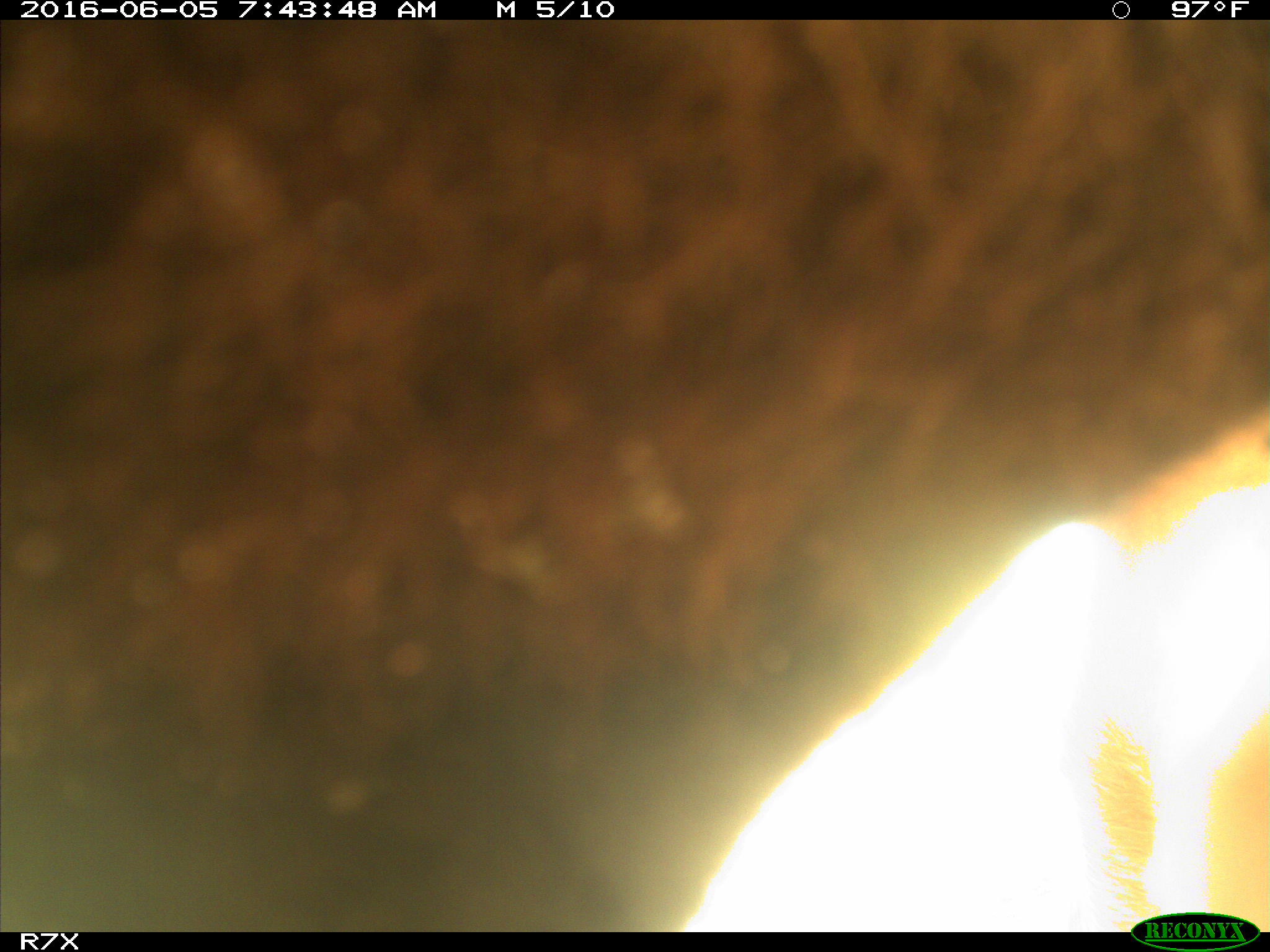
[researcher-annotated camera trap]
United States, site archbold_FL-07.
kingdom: Animalia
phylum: Chordata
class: Mammalia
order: Artiodactyla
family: Bovidae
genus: Bos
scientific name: Bos taurus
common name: domestic cow